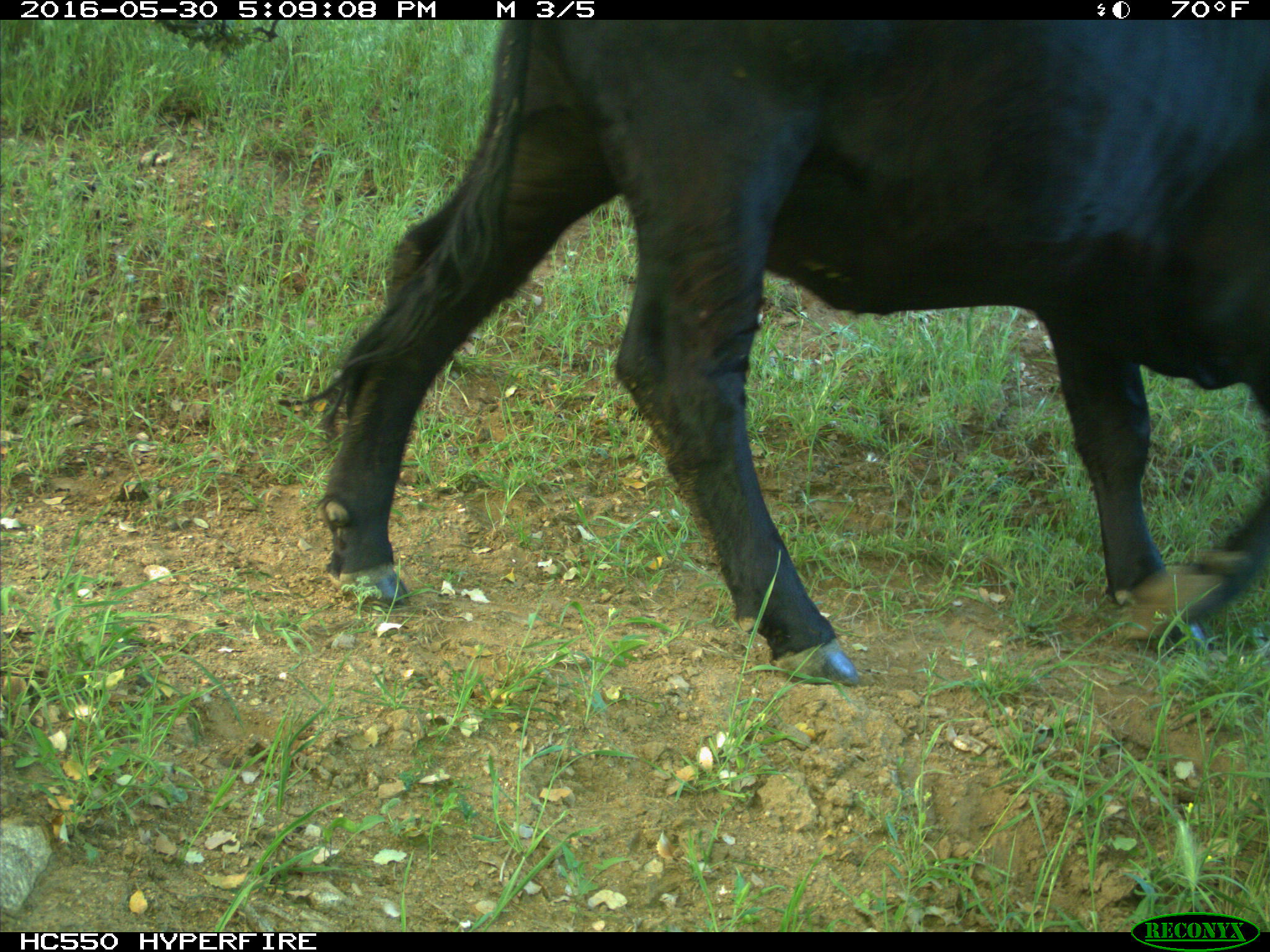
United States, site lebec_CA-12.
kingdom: Animalia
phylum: Chordata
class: Mammalia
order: Artiodactyla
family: Bovidae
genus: Bos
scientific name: Bos taurus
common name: domestic cow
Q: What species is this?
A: Bos taurus (domestic cow).